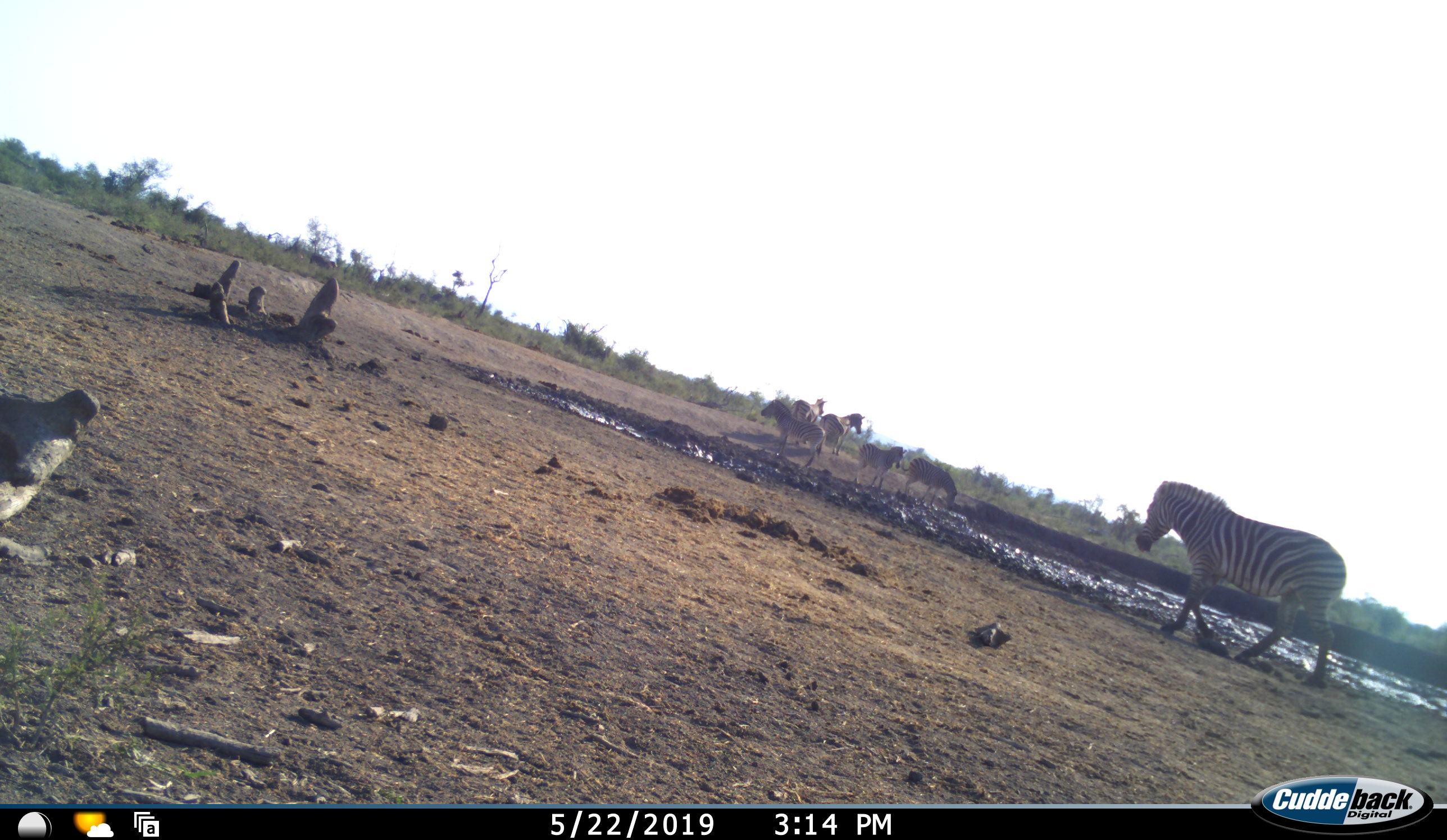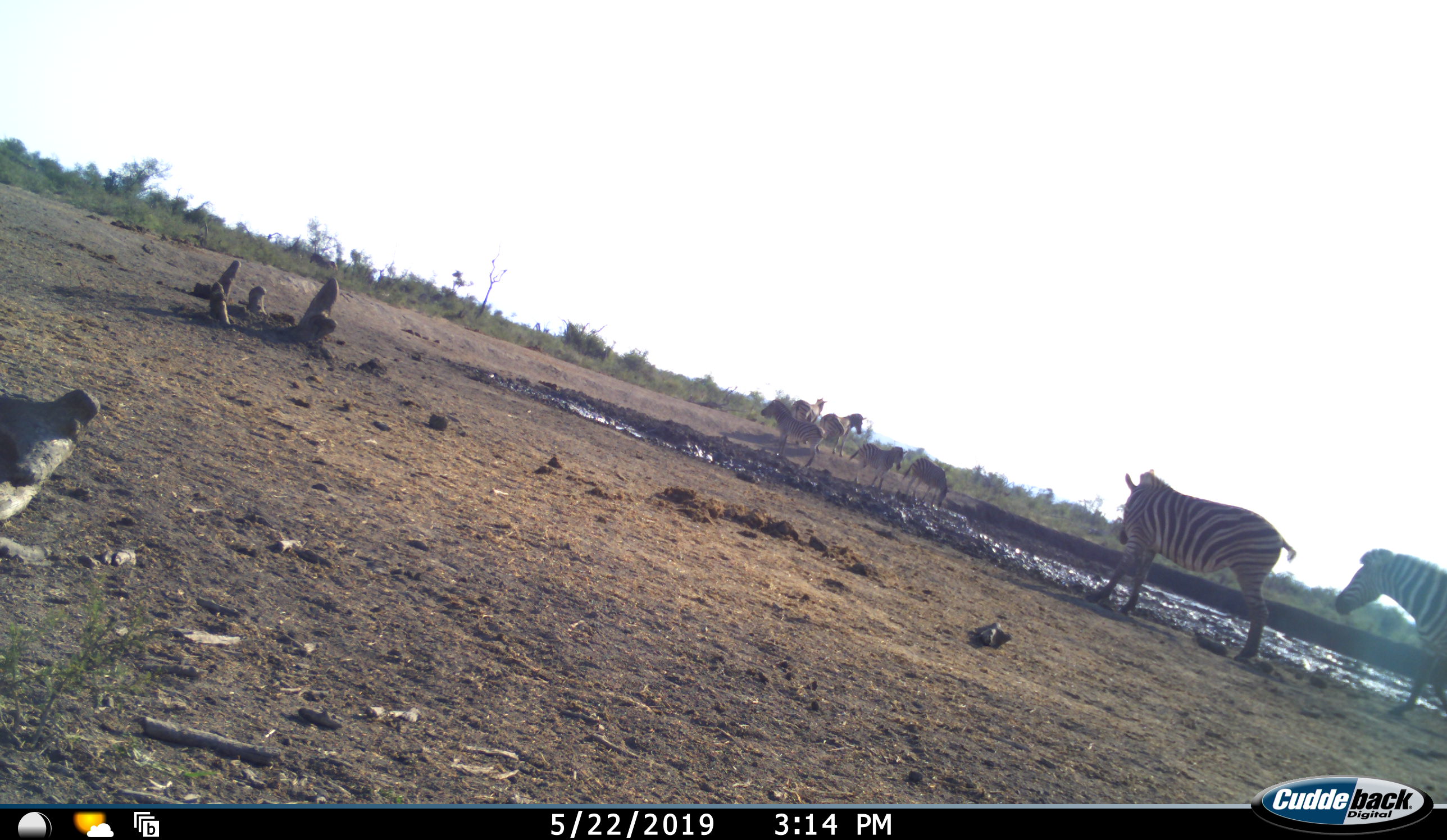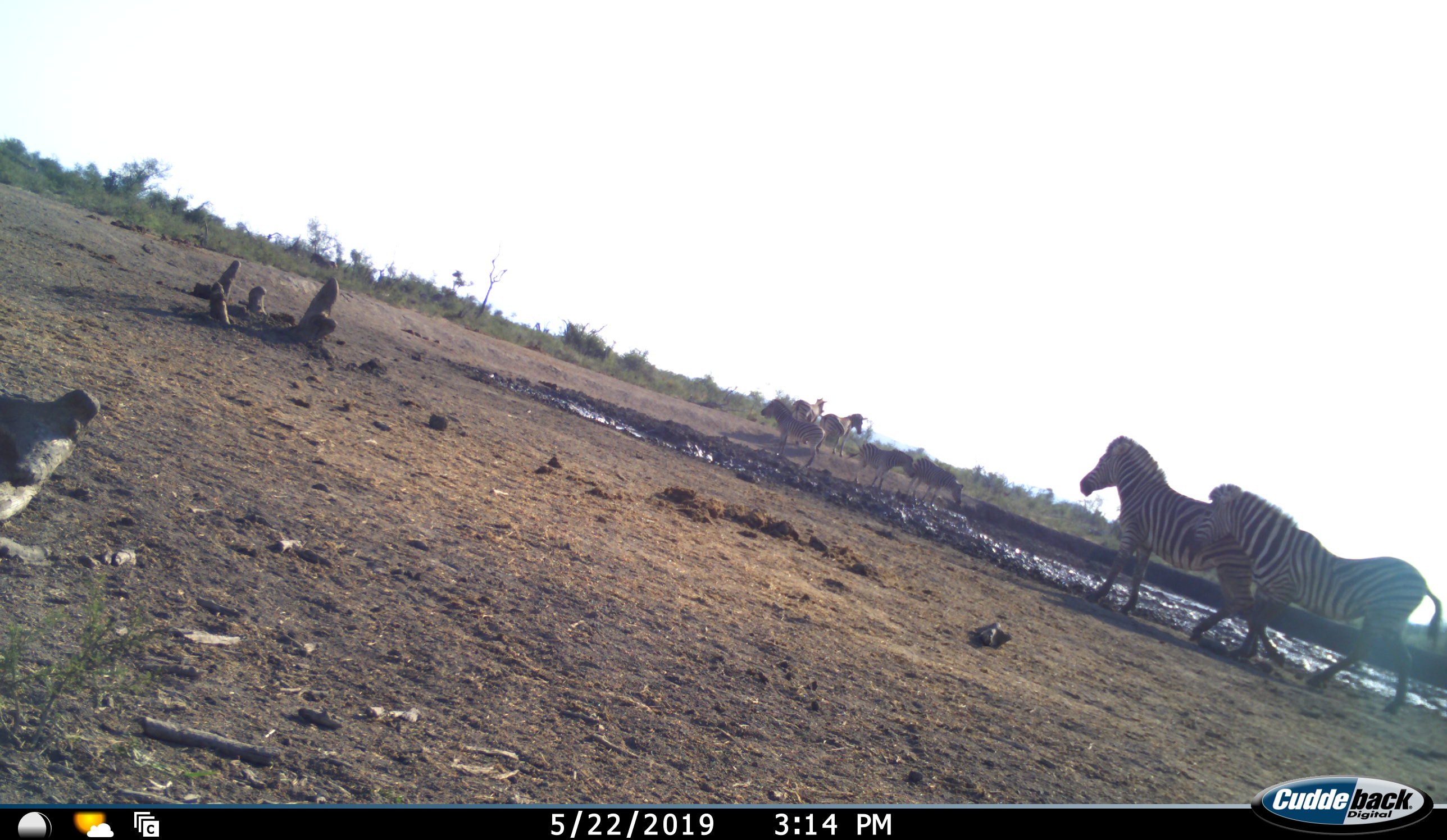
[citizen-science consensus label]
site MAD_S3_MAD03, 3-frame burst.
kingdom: Animalia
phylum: Chordata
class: Mammalia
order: Perissodactyla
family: Equidae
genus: Equus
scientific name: Equus quagga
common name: plains zebra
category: zebraplains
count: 7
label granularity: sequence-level